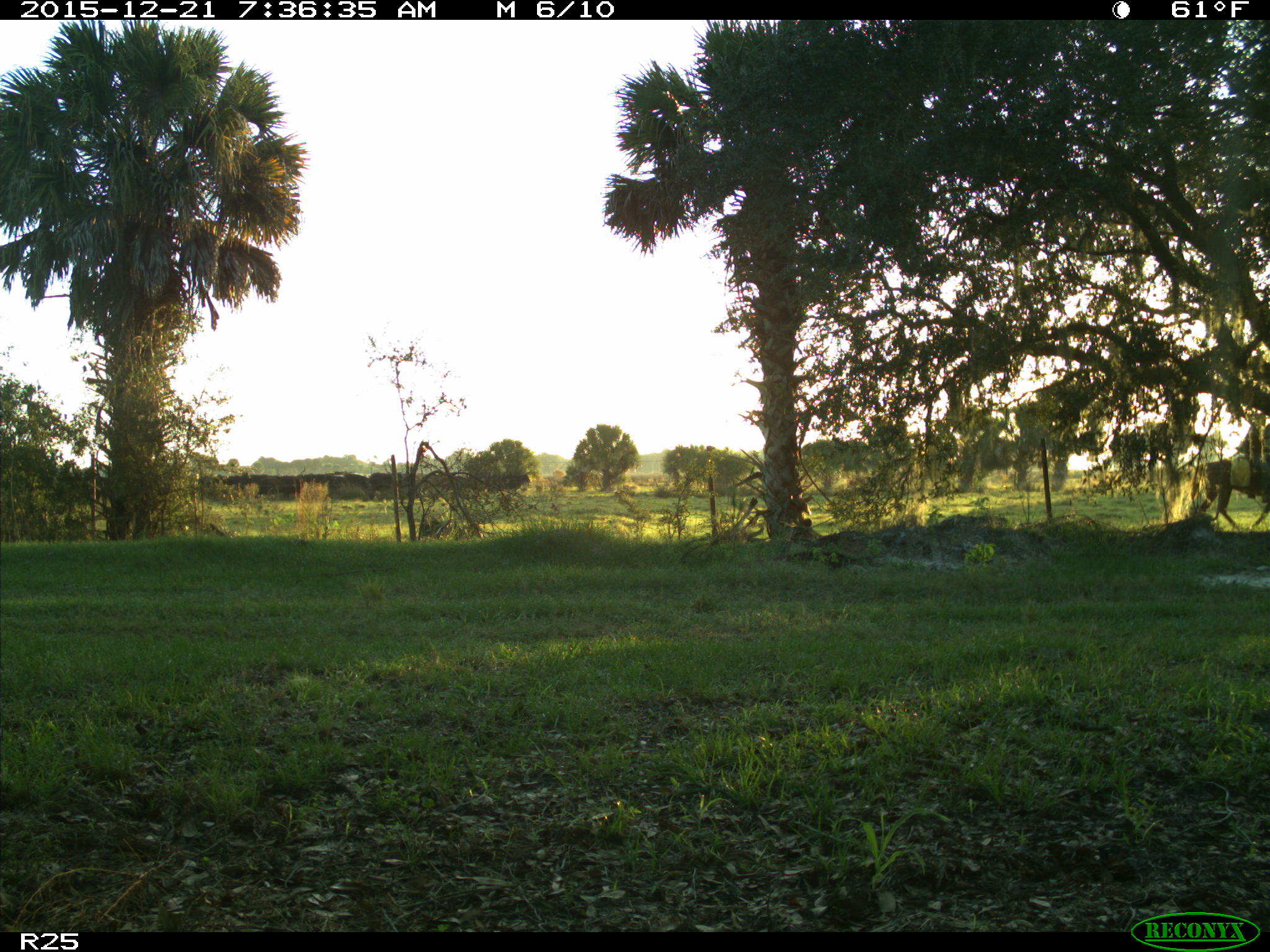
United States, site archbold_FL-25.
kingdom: Animalia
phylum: Chordata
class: Mammalia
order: Artiodactyla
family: Bovidae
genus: Bos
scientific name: Bos taurus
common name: domestic cow